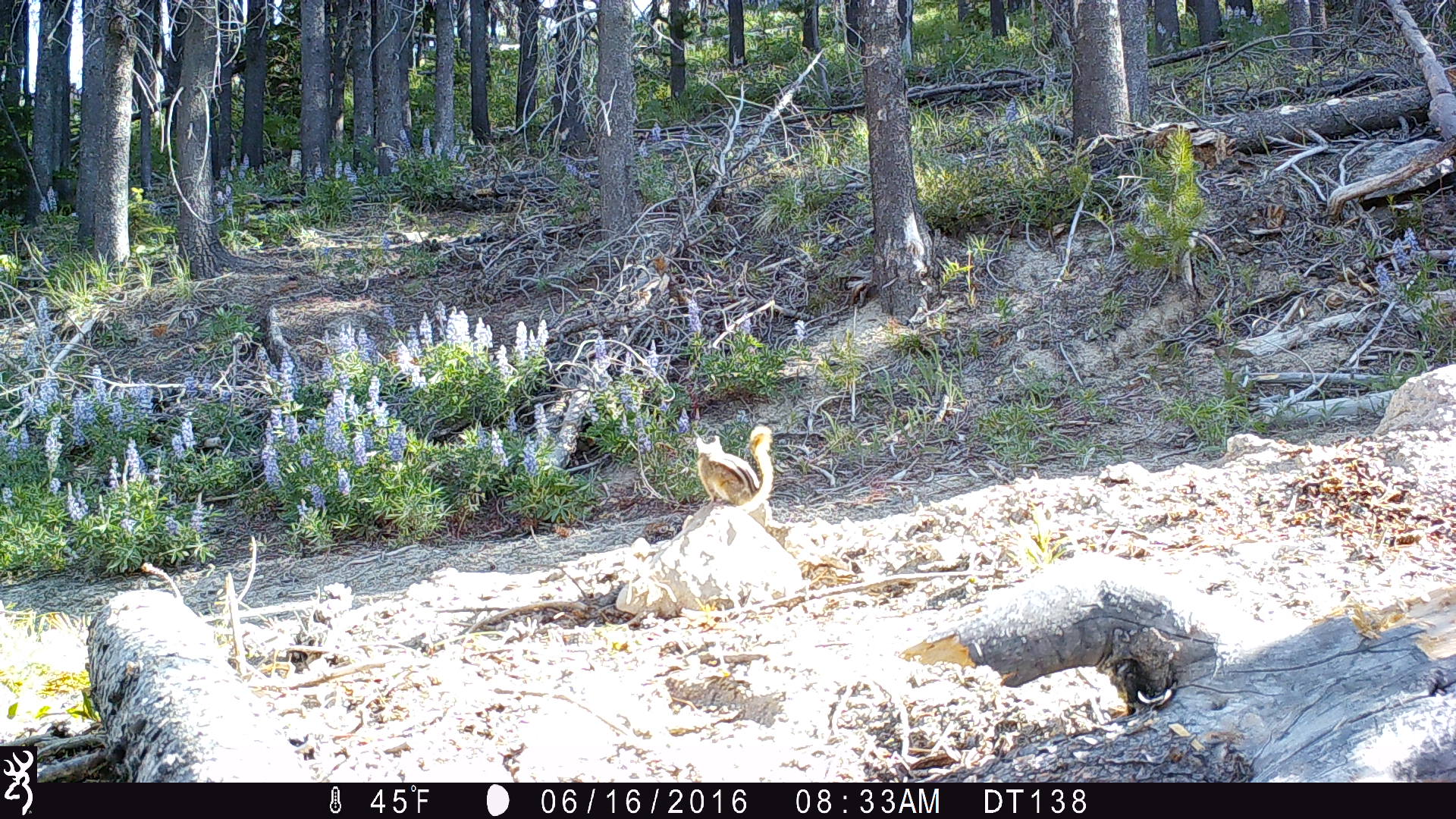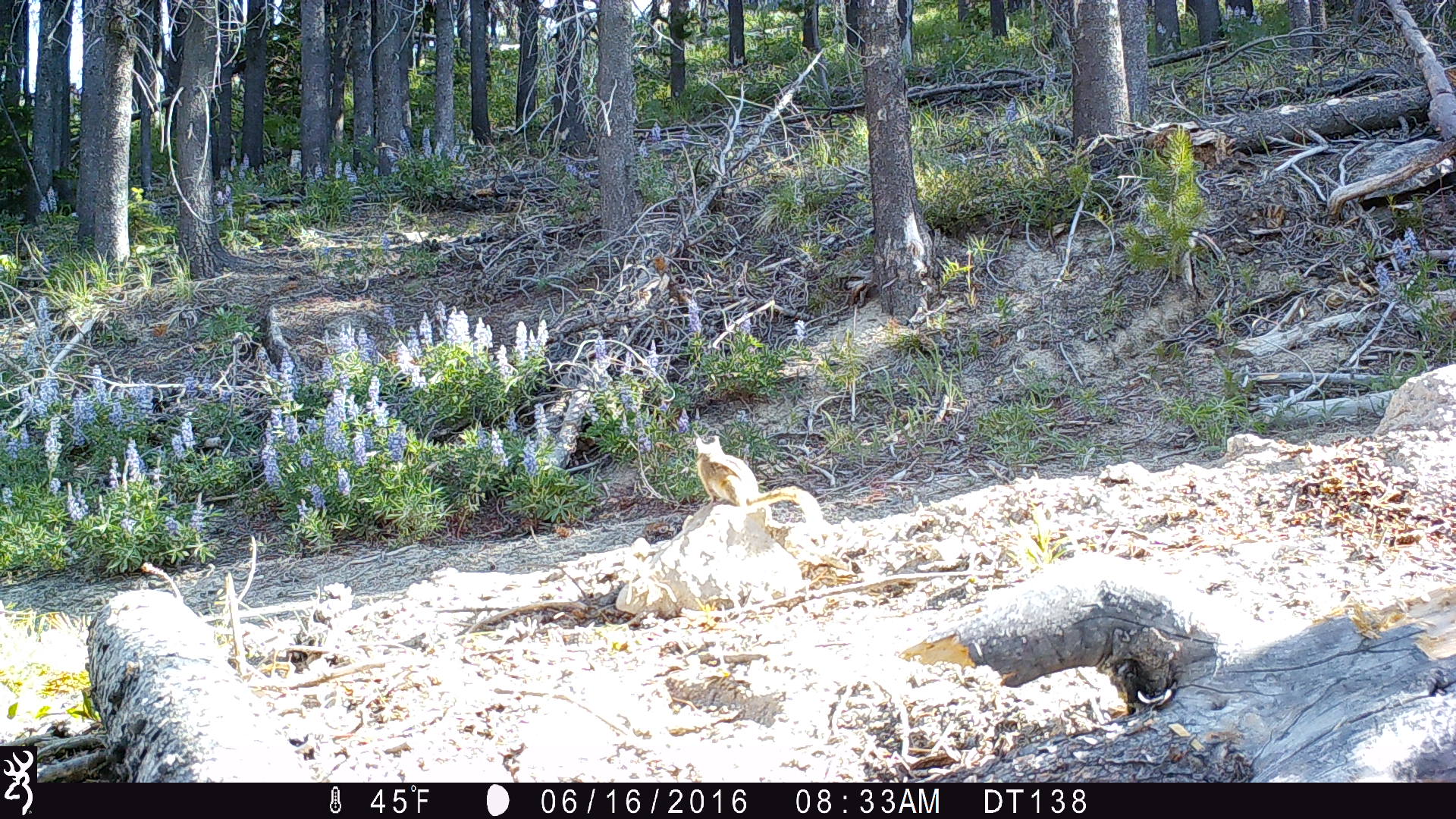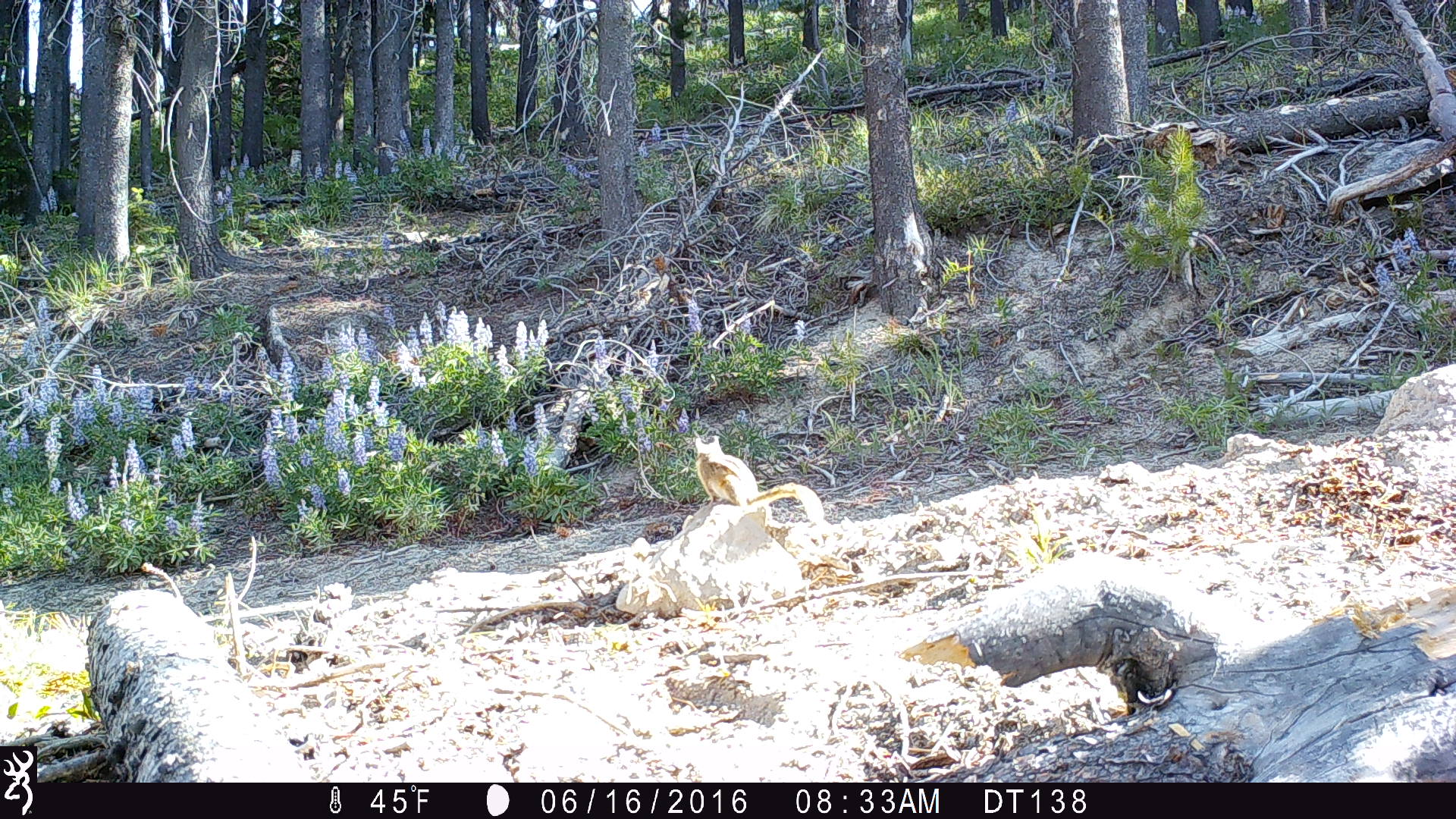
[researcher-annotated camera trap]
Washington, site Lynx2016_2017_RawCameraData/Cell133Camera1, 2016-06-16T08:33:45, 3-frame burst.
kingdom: Animalia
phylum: Chordata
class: Mammalia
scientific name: Mammalia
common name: small mammal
Small mammal (Mammalia). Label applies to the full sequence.